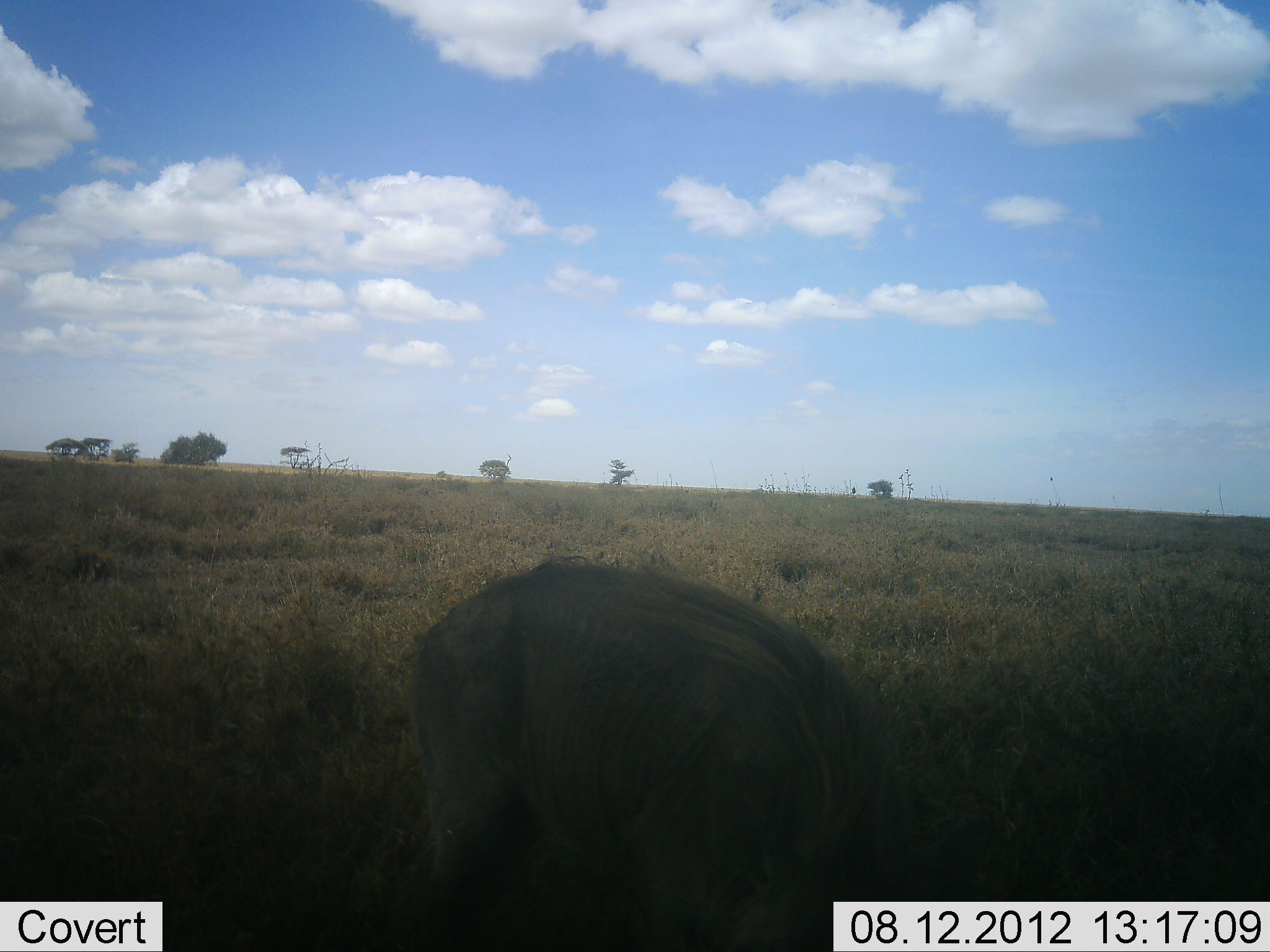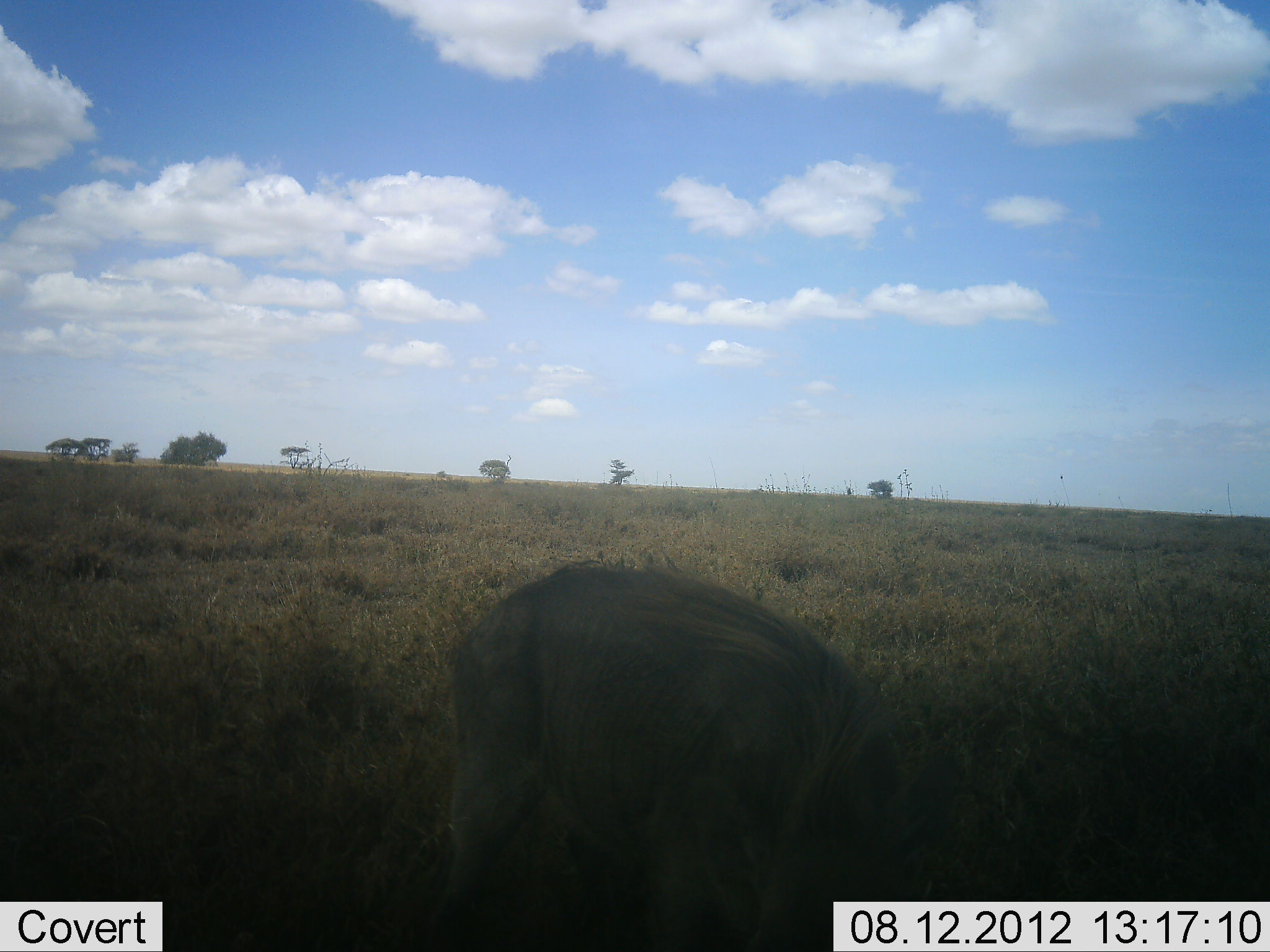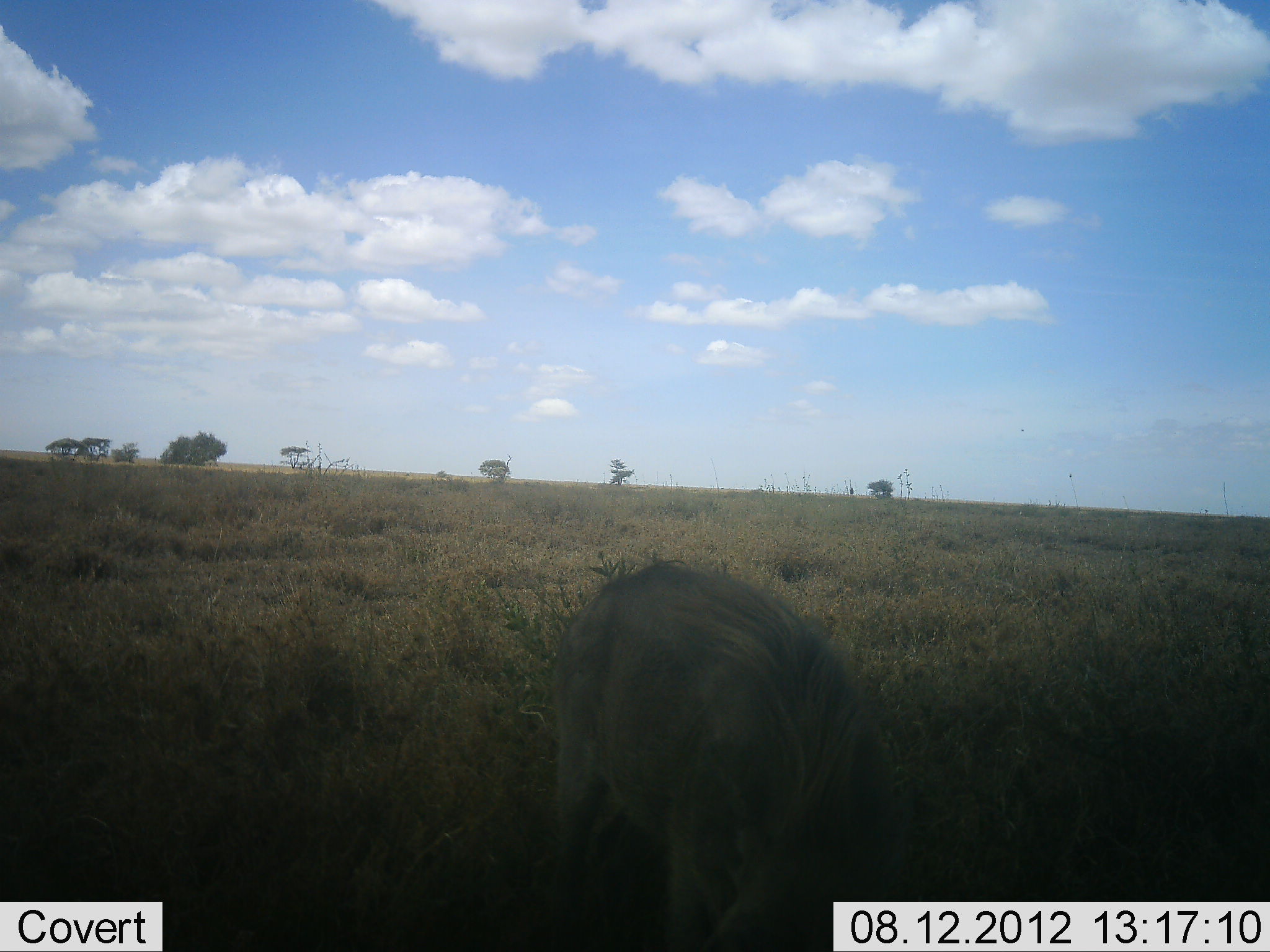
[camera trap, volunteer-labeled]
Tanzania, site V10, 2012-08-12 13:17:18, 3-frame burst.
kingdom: Animalia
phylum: Chordata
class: Mammalia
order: Artiodactyla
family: Suidae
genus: Phacochoerus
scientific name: Phacochoerus africanus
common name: warthog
Warthog (Phacochoerus africanus), count 1. Behavior (volunteer vote fractions): standing 30%, resting 0%, moving 0%, interacting 0%. Young present (vote fraction): 0%. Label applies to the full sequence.